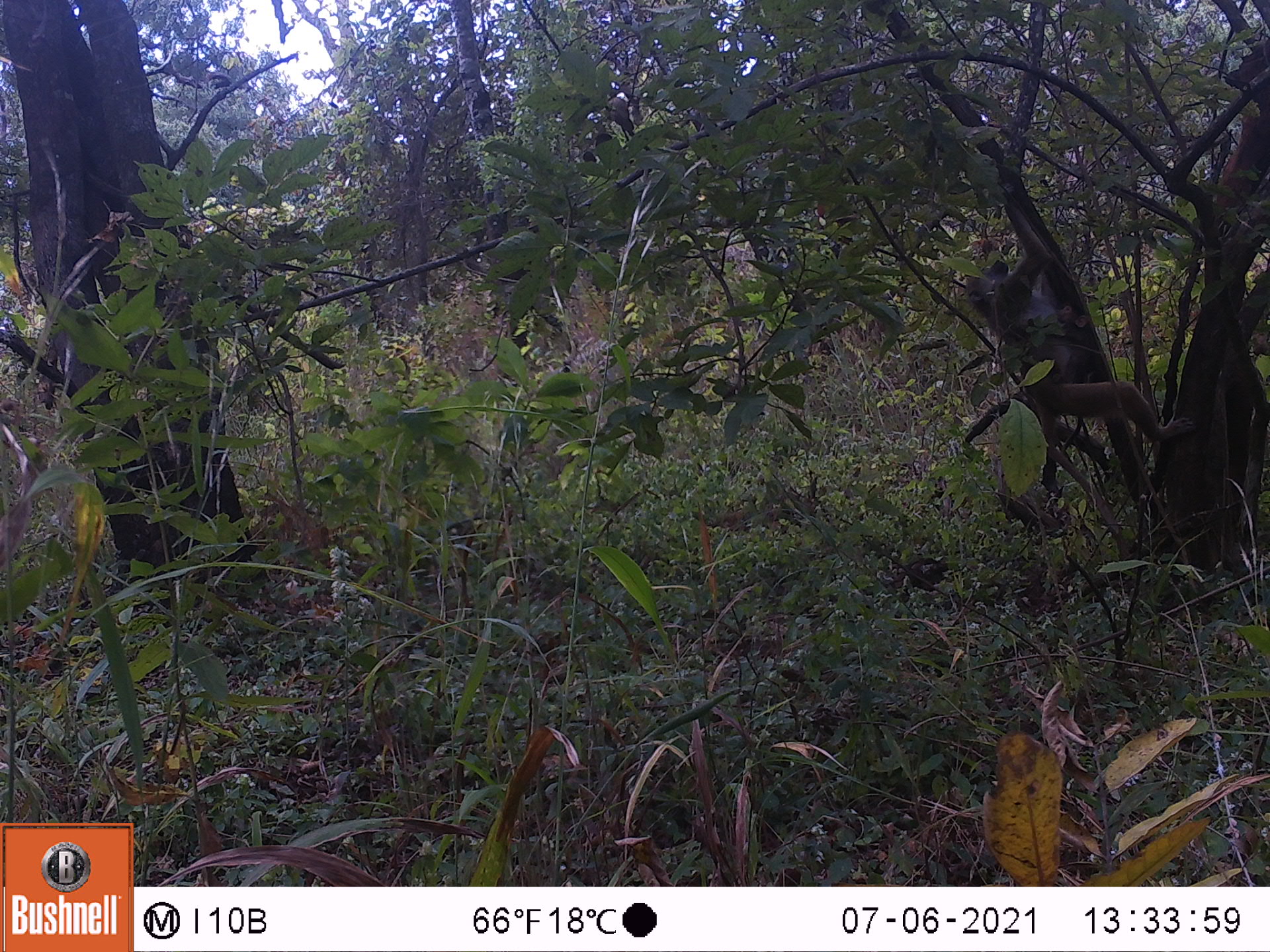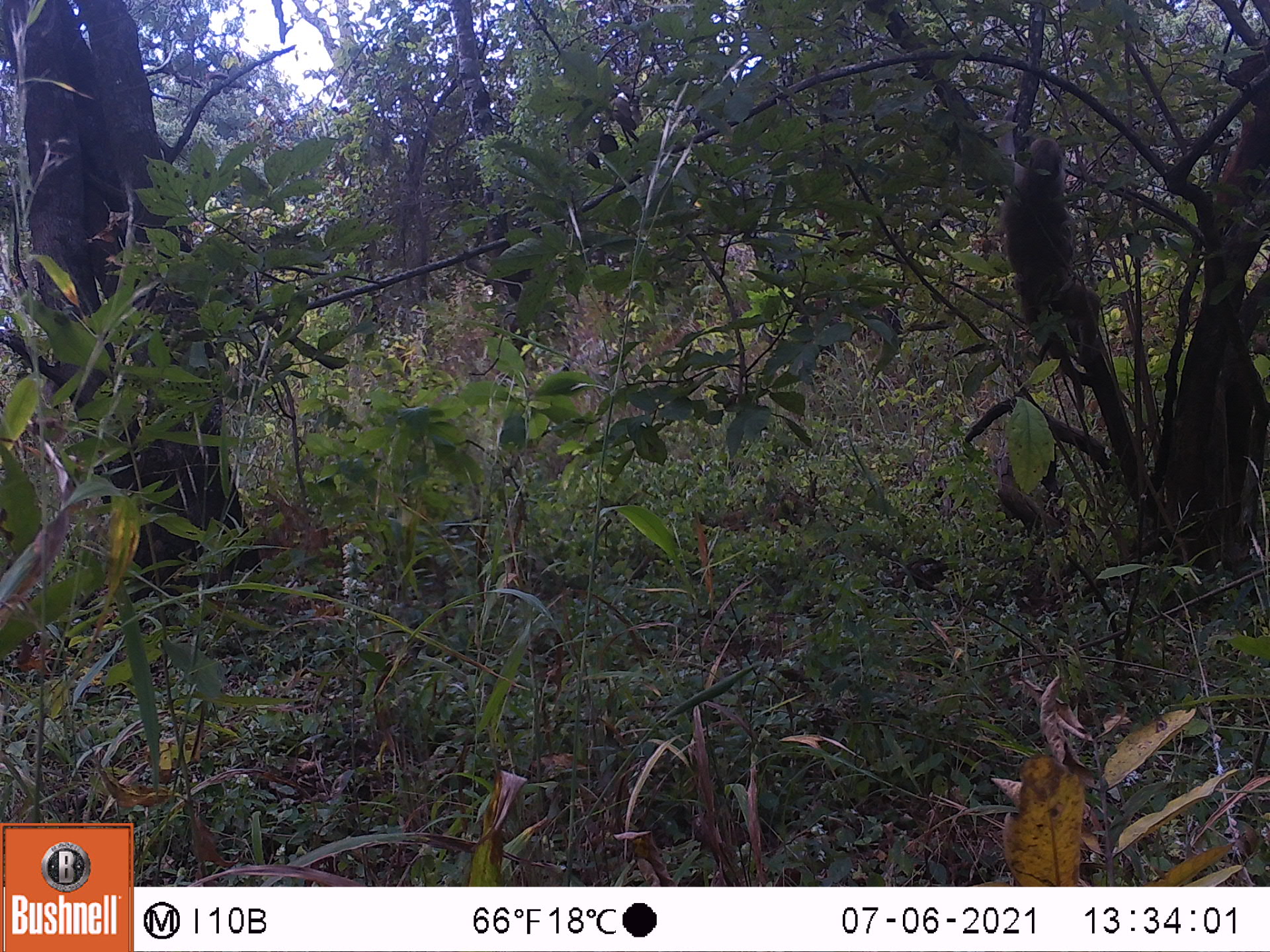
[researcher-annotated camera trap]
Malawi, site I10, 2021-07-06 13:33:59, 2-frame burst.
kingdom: Animalia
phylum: Chordata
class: Mammalia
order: Primates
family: Cercopithecidae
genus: Papio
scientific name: Papio cynocephalus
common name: yellow baboon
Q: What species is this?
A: Yellow baboon (Papio cynocephalus).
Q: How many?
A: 1.